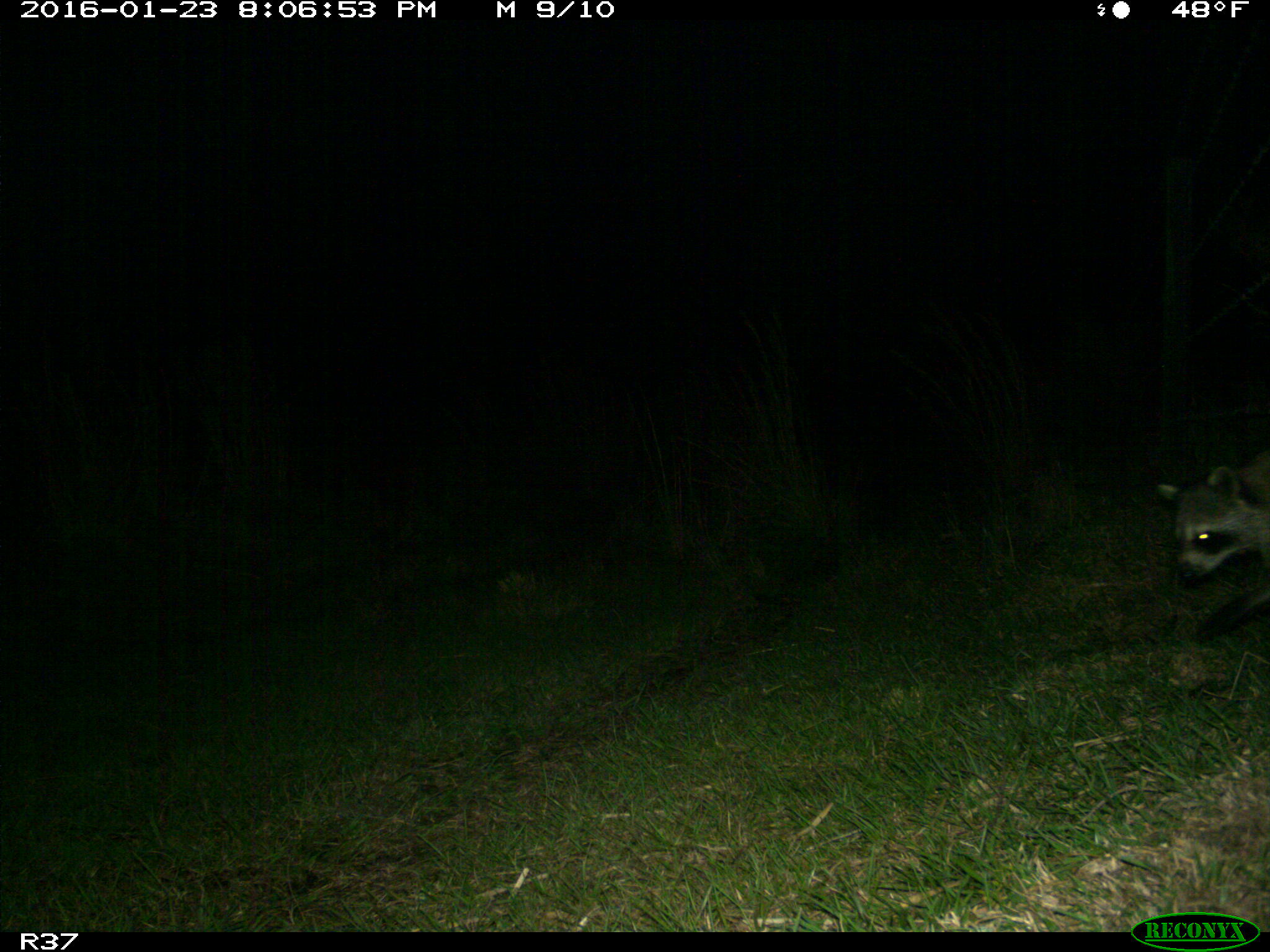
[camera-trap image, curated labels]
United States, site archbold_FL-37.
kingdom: Animalia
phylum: Chordata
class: Mammalia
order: Carnivora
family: Procyonidae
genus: Procyon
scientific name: Procyon lotor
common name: common raccoon